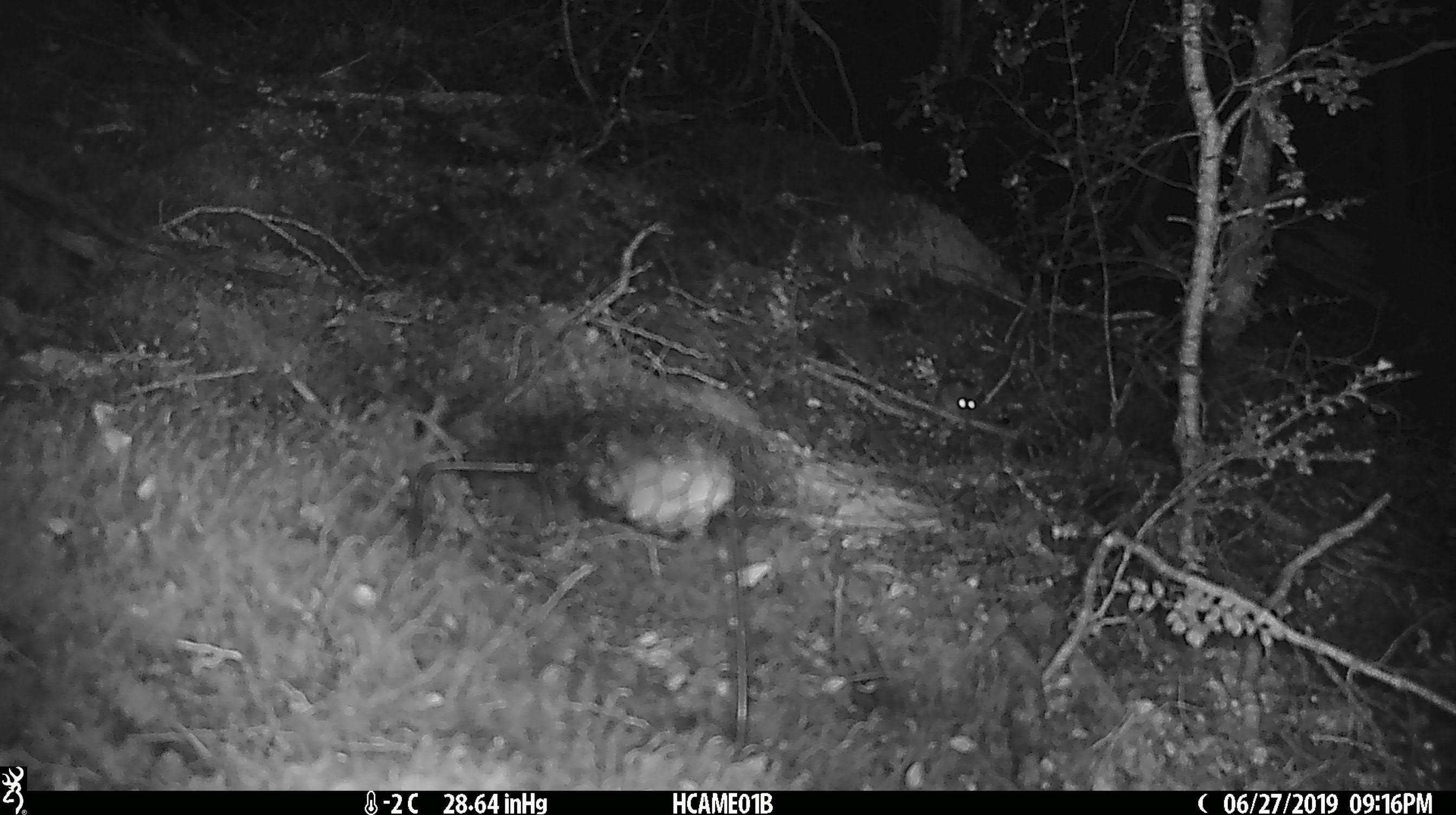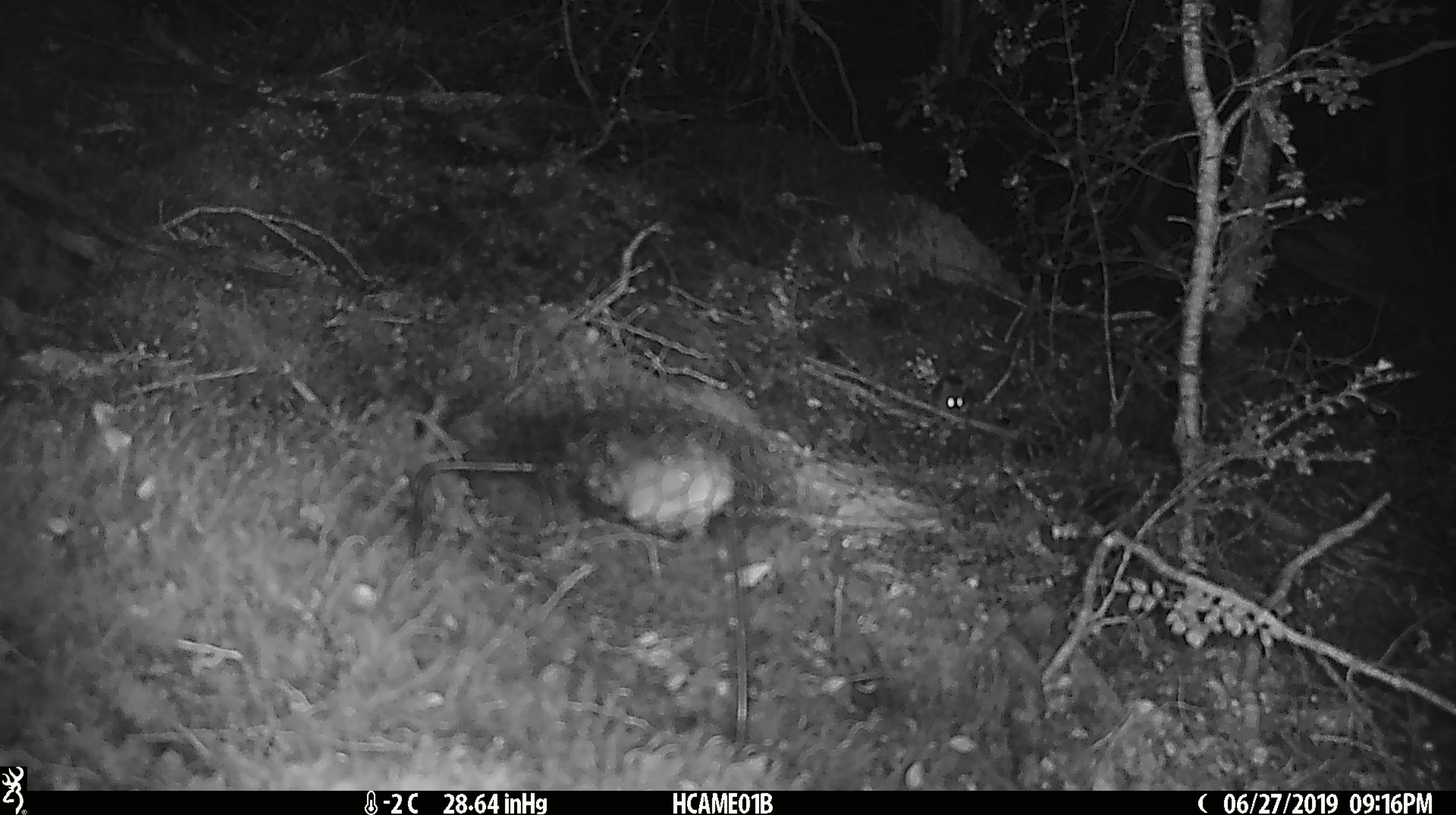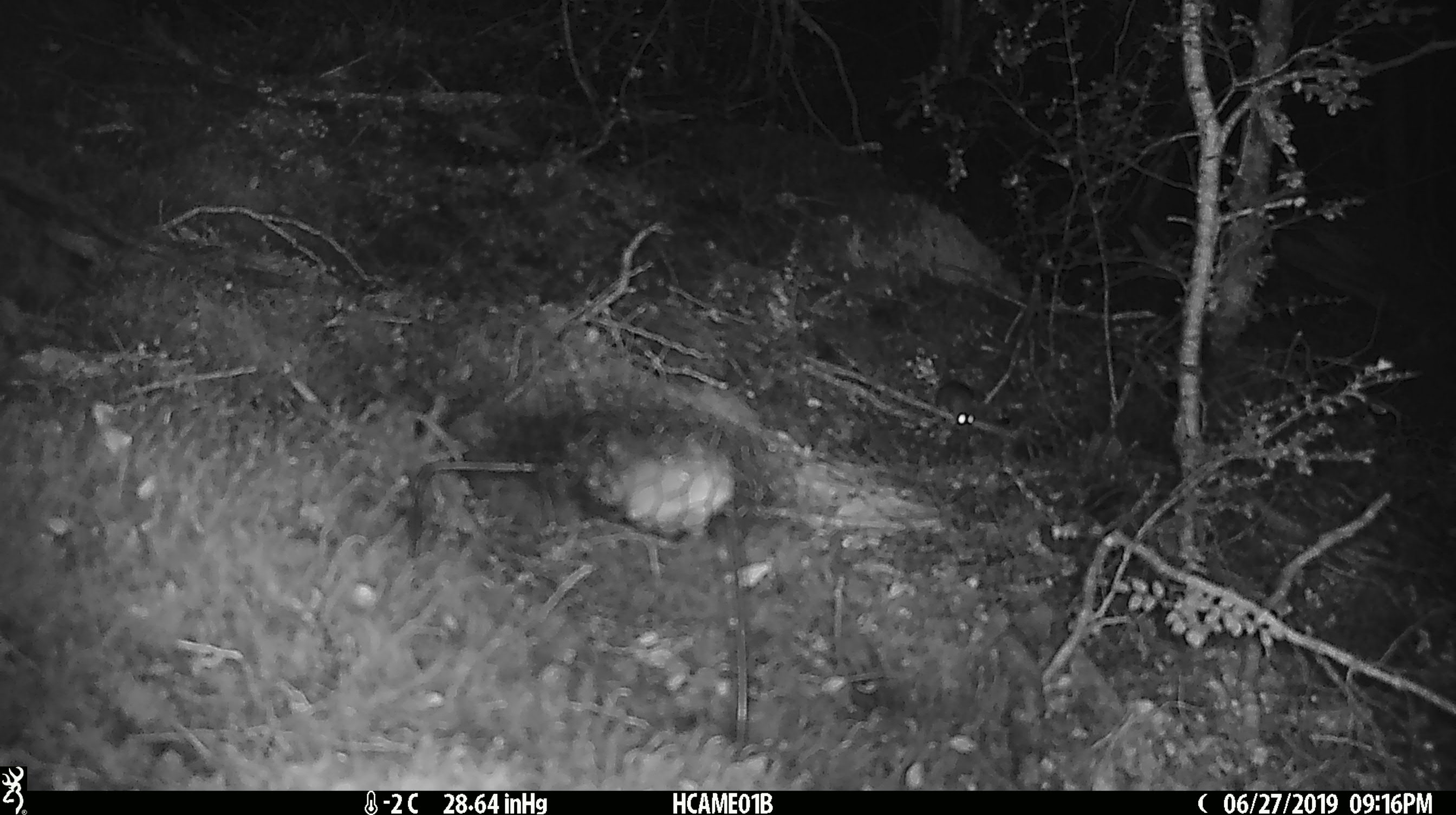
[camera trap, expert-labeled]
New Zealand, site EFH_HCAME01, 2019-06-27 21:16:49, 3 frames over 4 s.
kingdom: Animalia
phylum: Chordata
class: Mammalia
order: Rodentia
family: Muridae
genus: Mus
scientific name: Mus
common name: mouse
Mouse (Mus).